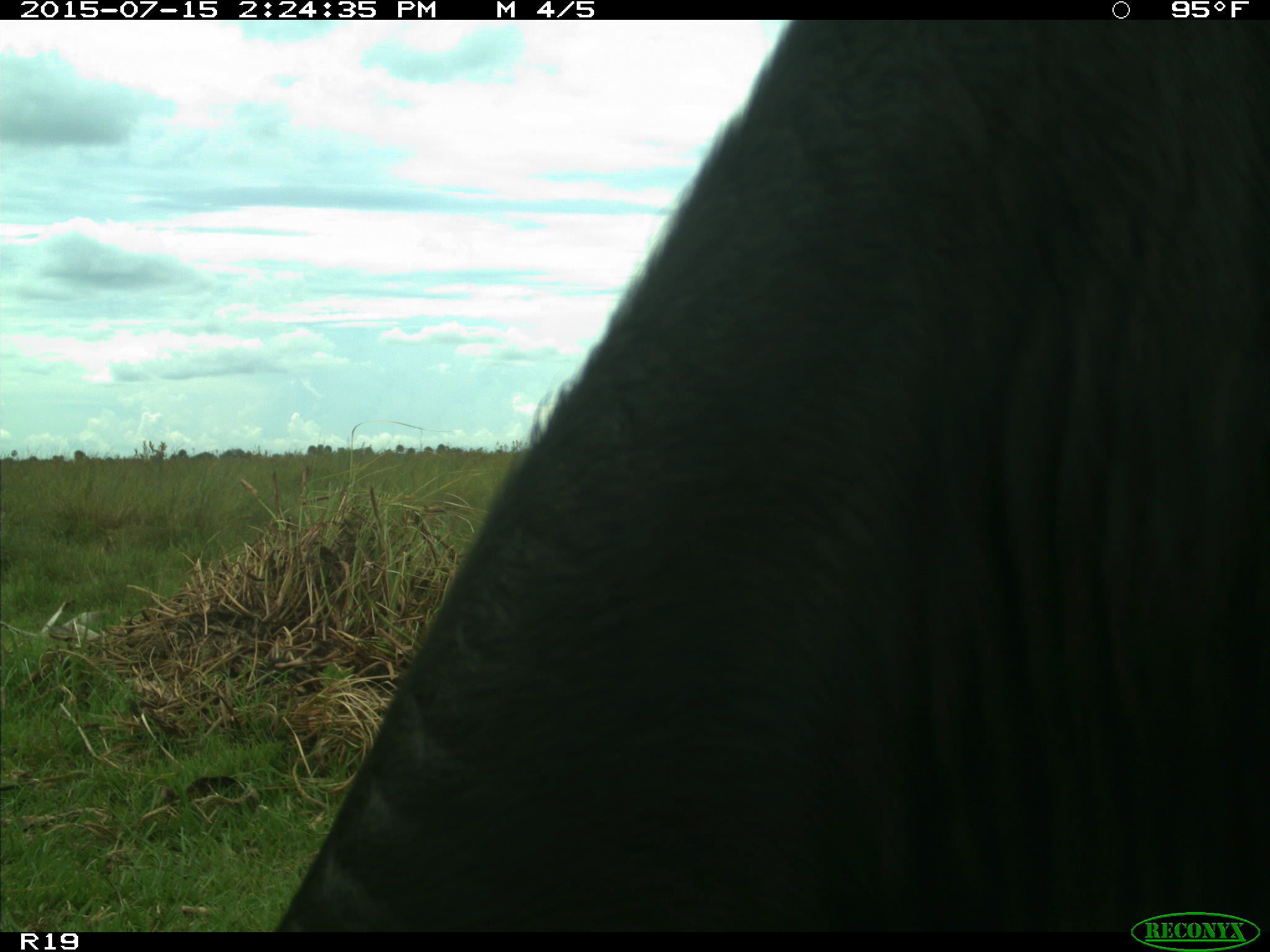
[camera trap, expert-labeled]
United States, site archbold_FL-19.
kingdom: Animalia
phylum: Chordata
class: Mammalia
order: Artiodactyla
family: Bovidae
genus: Bos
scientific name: Bos taurus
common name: domestic cow